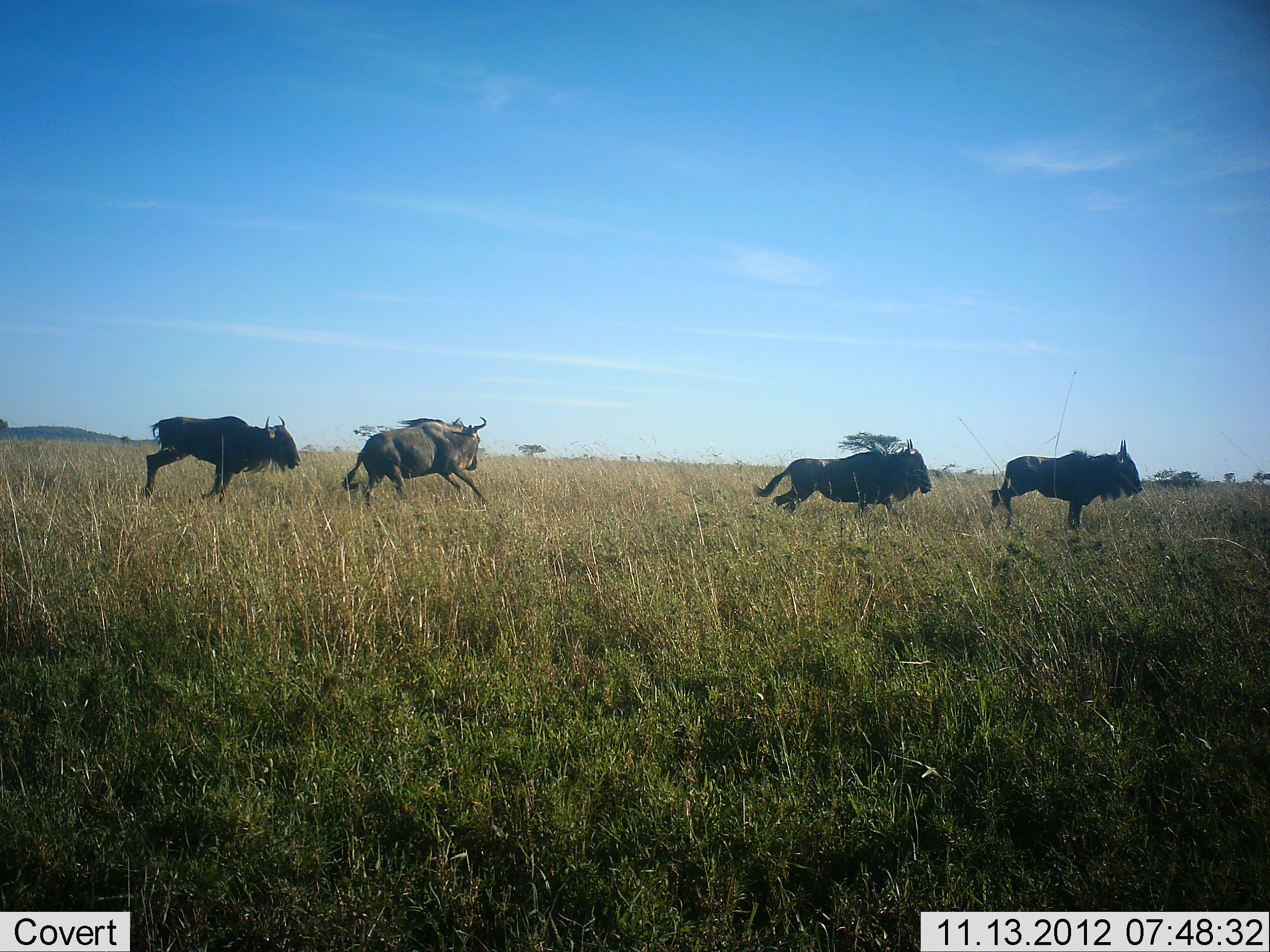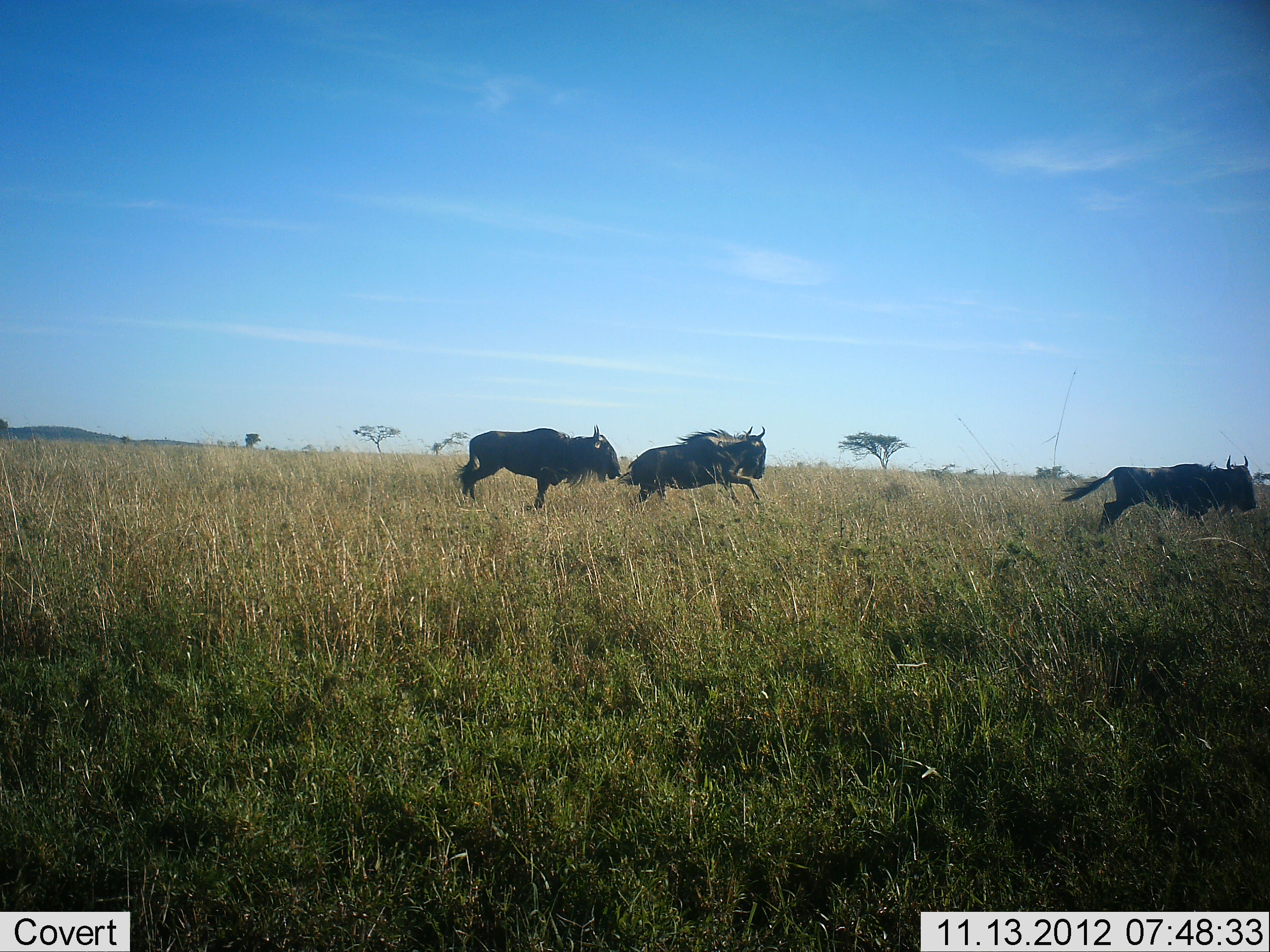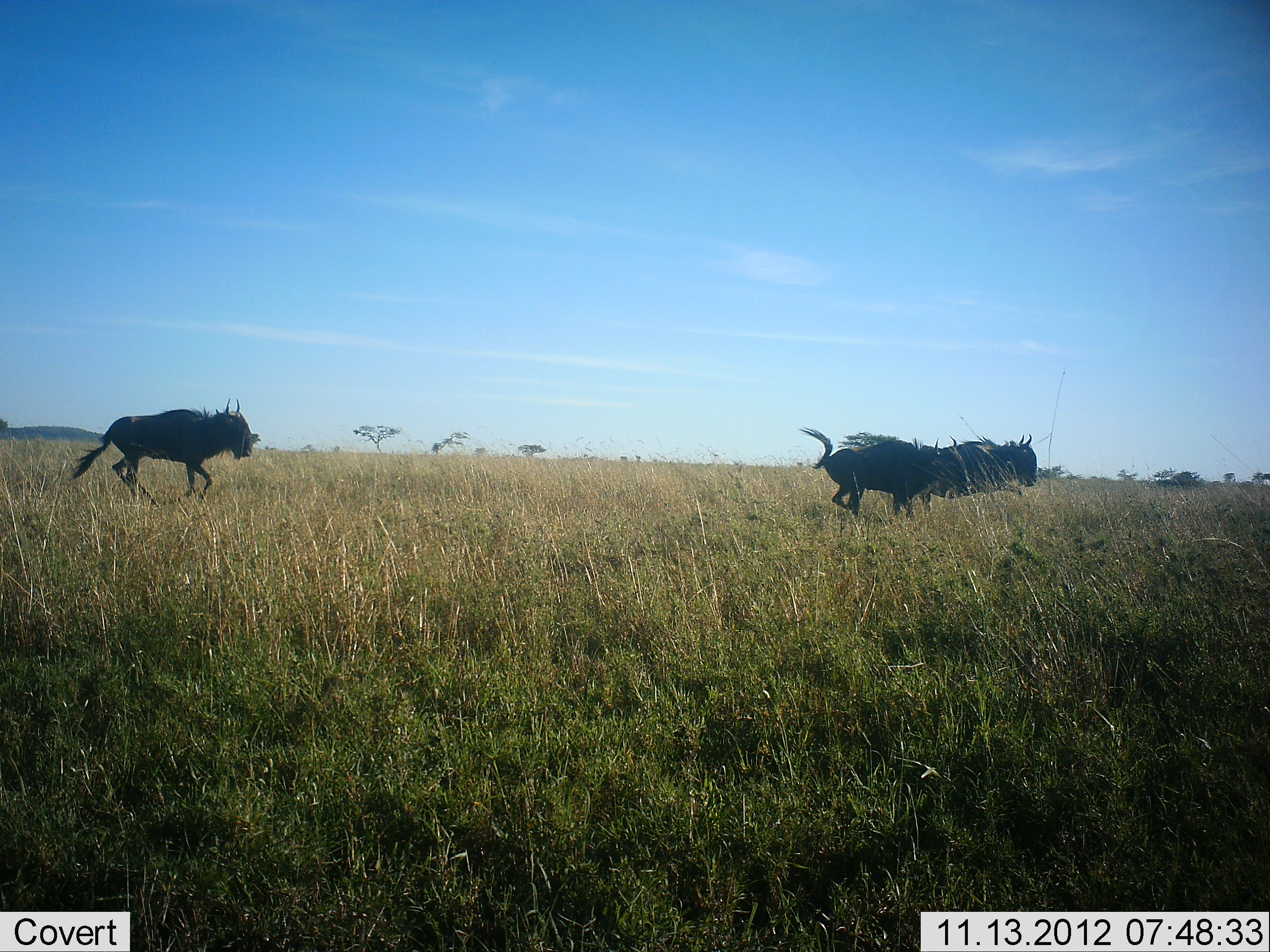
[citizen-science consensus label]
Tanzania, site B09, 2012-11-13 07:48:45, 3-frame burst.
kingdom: Animalia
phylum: Chordata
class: Mammalia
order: Artiodactyla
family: Bovidae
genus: Connochaetes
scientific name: Connochaetes taurinus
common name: blue wildebeest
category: wildebeest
Wildebeest (blue wildebeest) (Connochaetes taurinus), count 4. Behavior (volunteer vote fractions): standing 0%, resting 0%, moving 100%, interacting 0%. Young present (vote fraction): 0%. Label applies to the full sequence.